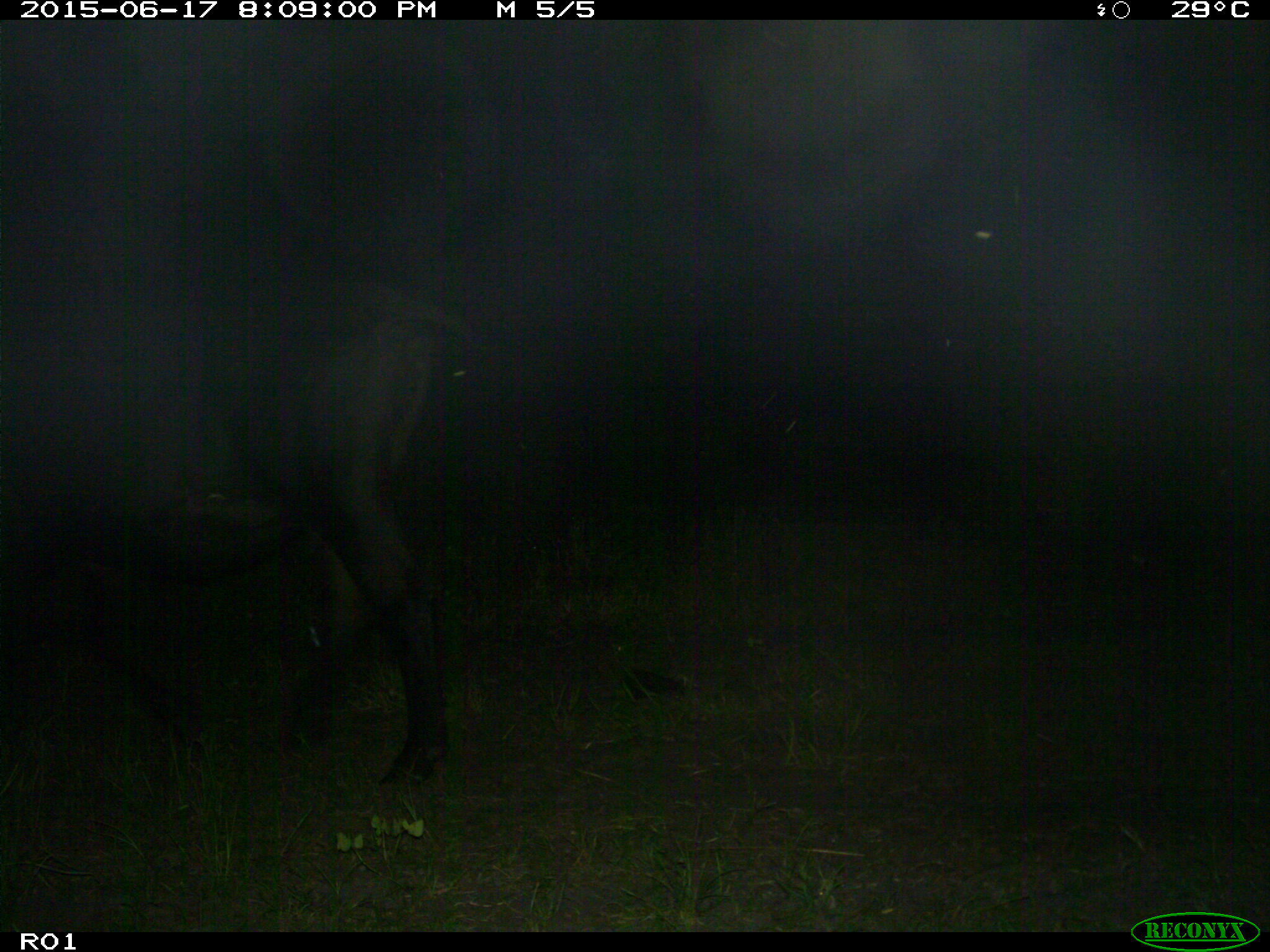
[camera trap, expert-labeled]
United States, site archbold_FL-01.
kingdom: Animalia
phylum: Chordata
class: Mammalia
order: Artiodactyla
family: Bovidae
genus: Bos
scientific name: Bos taurus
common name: domestic cow